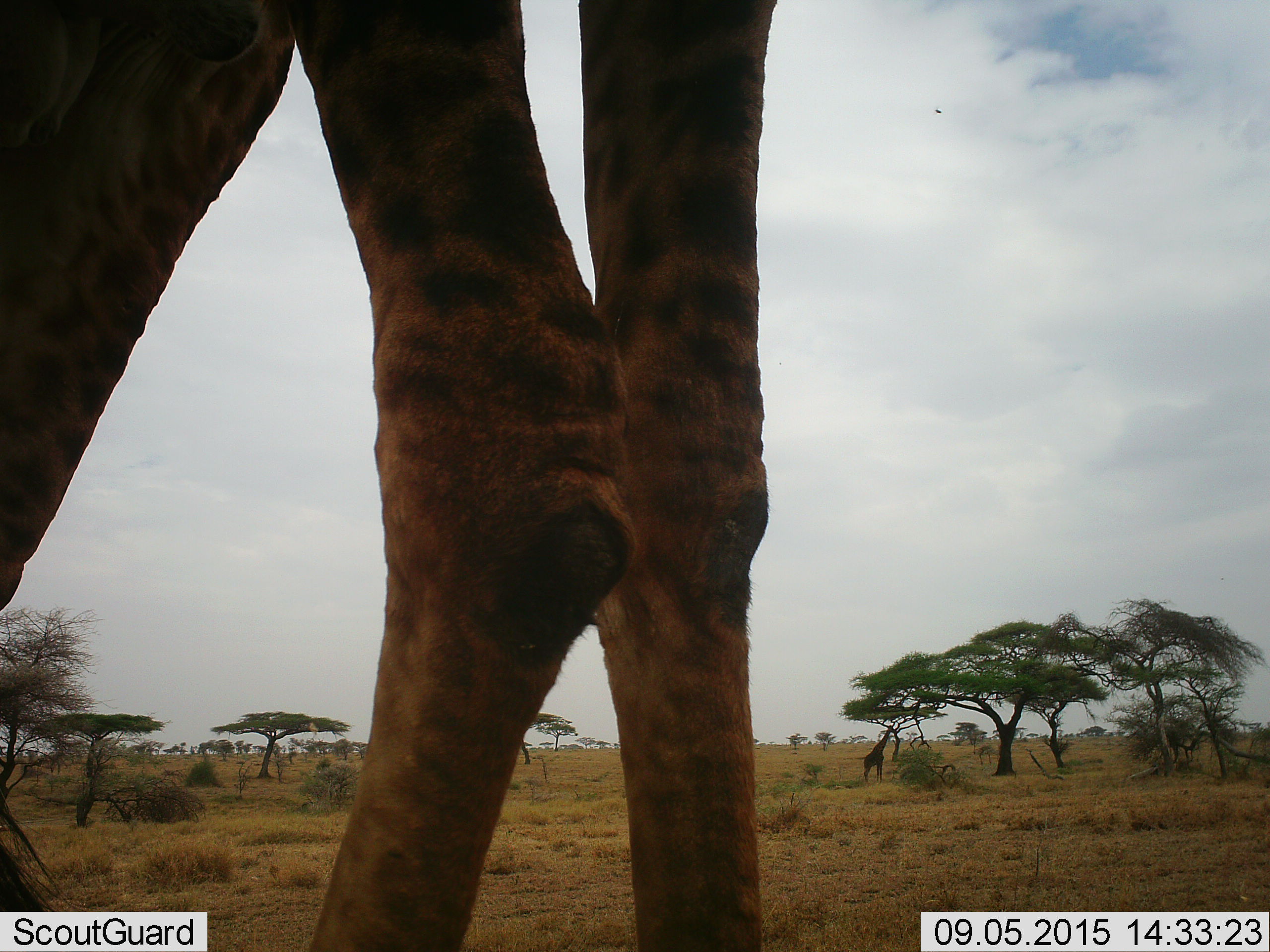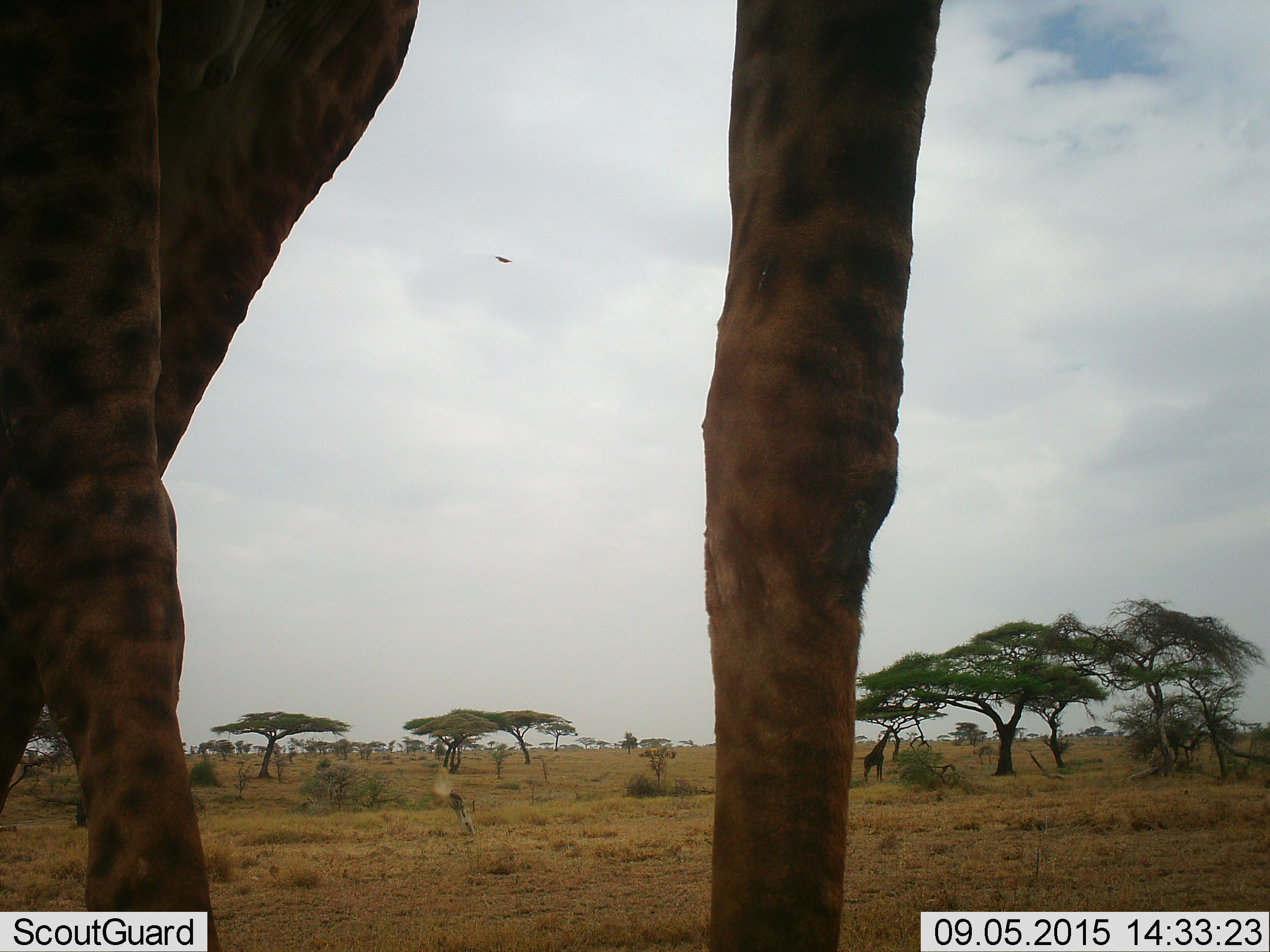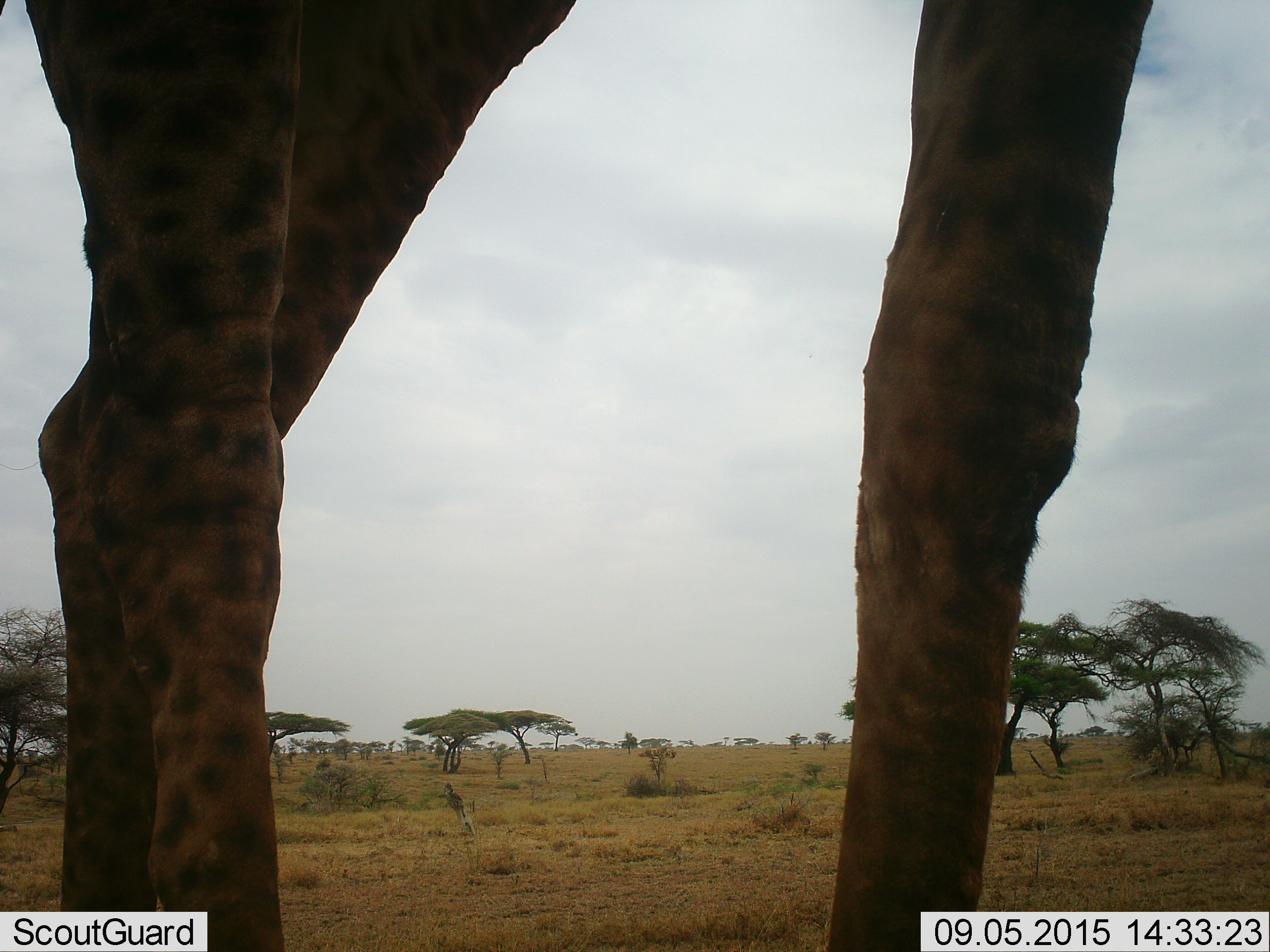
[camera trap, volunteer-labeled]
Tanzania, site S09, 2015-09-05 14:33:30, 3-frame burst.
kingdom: Animalia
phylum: Chordata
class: Mammalia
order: Artiodactyla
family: Giraffidae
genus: Giraffa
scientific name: Giraffa camelopardalis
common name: giraffe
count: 2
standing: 60%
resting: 0%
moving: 70%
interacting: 0%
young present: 10%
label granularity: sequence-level